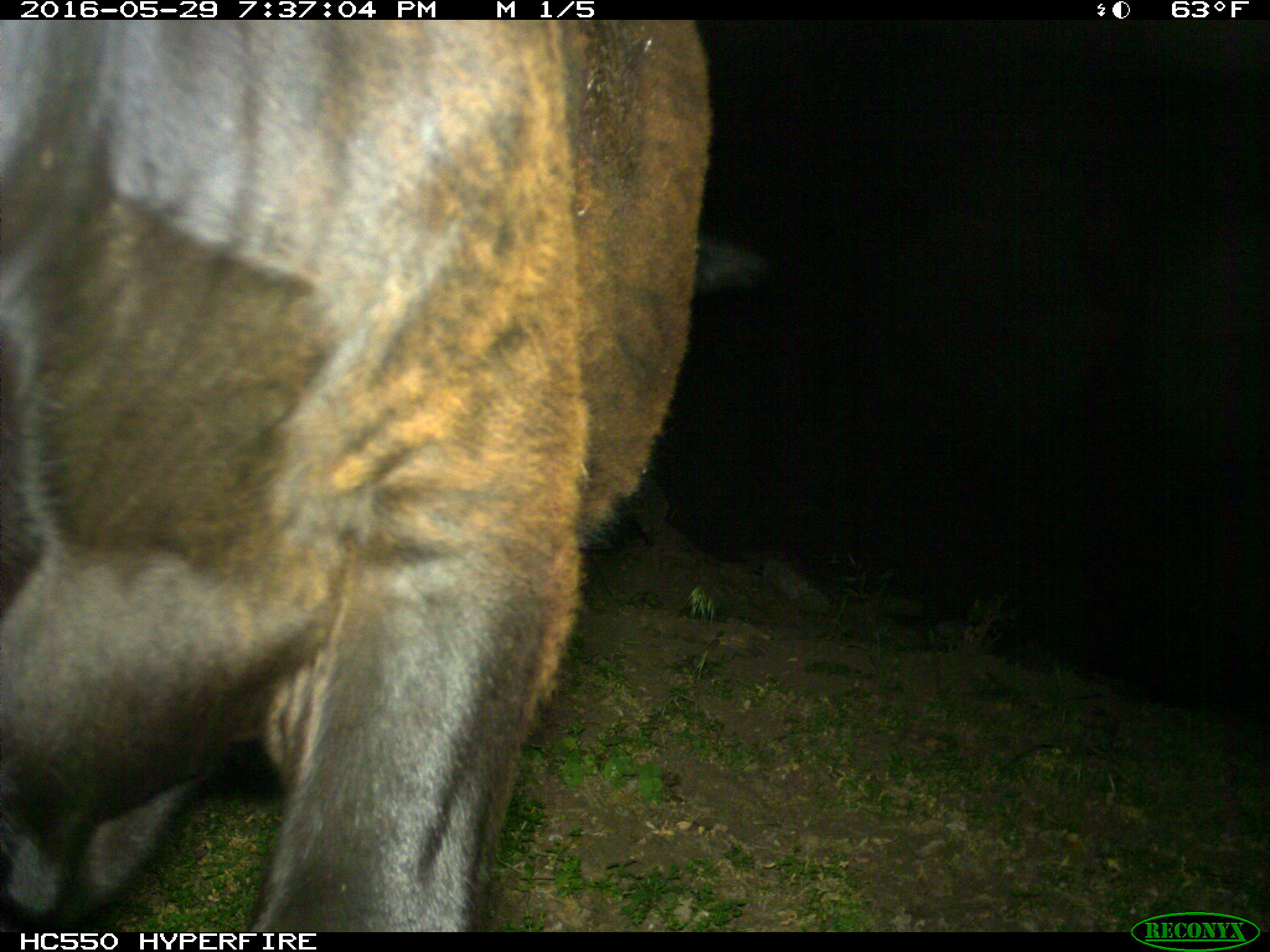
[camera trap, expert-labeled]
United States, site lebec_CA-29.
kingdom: Animalia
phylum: Chordata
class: Mammalia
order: Artiodactyla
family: Bovidae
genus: Bos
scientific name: Bos taurus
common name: domestic cow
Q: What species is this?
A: Bos taurus (domestic cow).